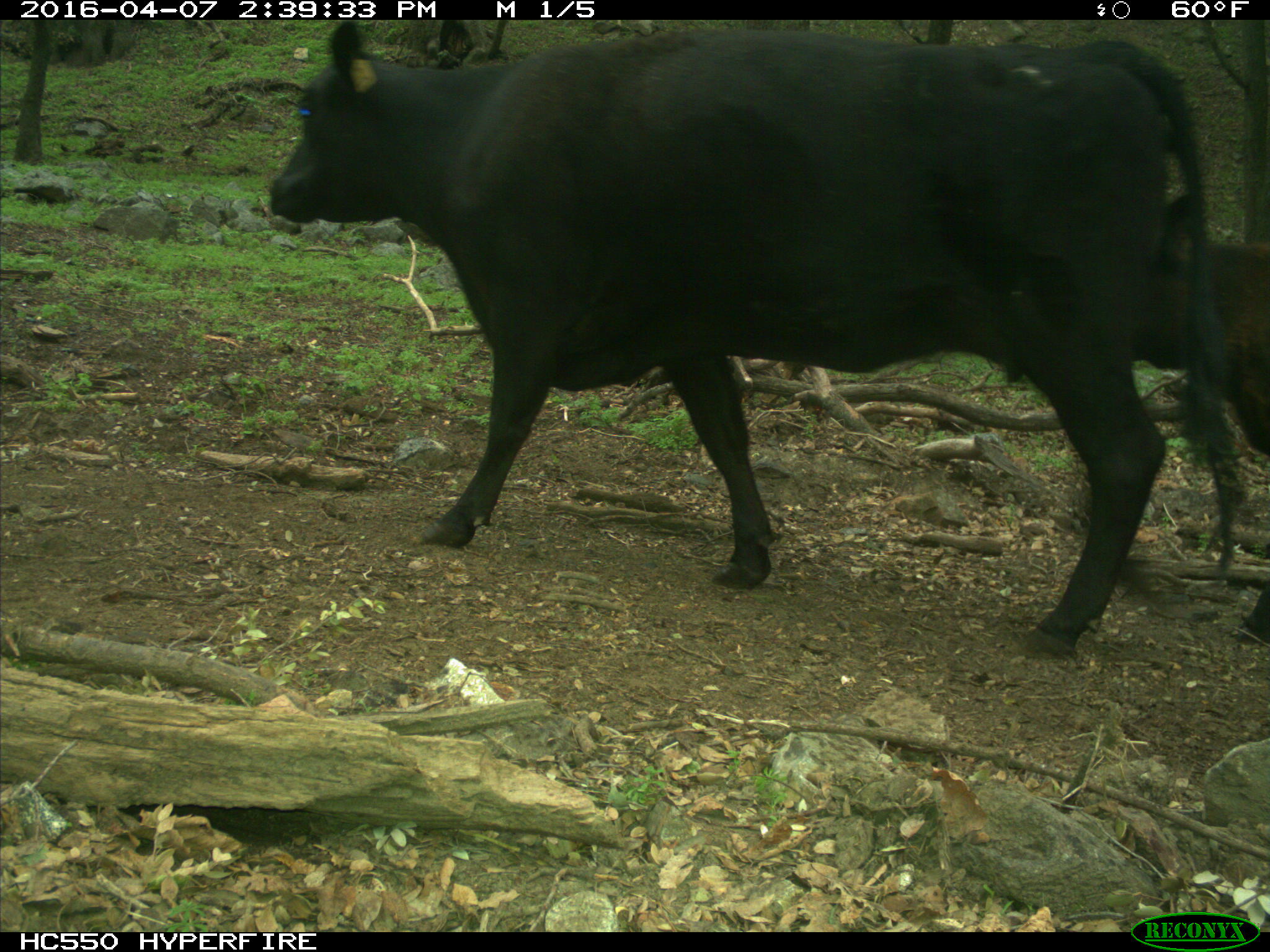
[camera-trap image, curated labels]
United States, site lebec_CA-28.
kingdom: Animalia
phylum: Chordata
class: Mammalia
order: Artiodactyla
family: Bovidae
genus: Bos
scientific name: Bos taurus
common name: domestic cow